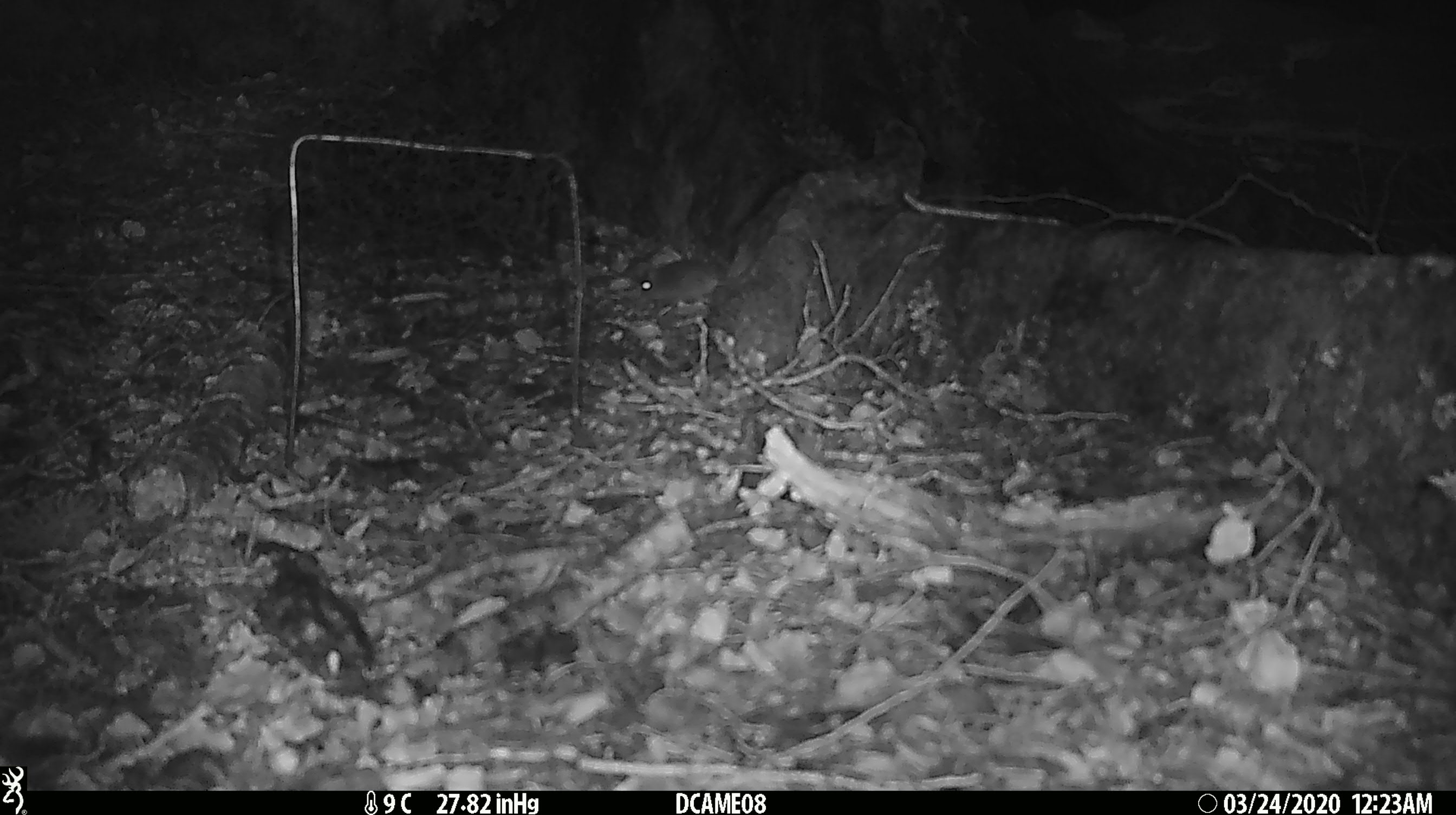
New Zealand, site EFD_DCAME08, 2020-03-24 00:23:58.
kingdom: Animalia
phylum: Chordata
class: Mammalia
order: Rodentia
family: Muridae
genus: Mus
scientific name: Mus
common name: mouse